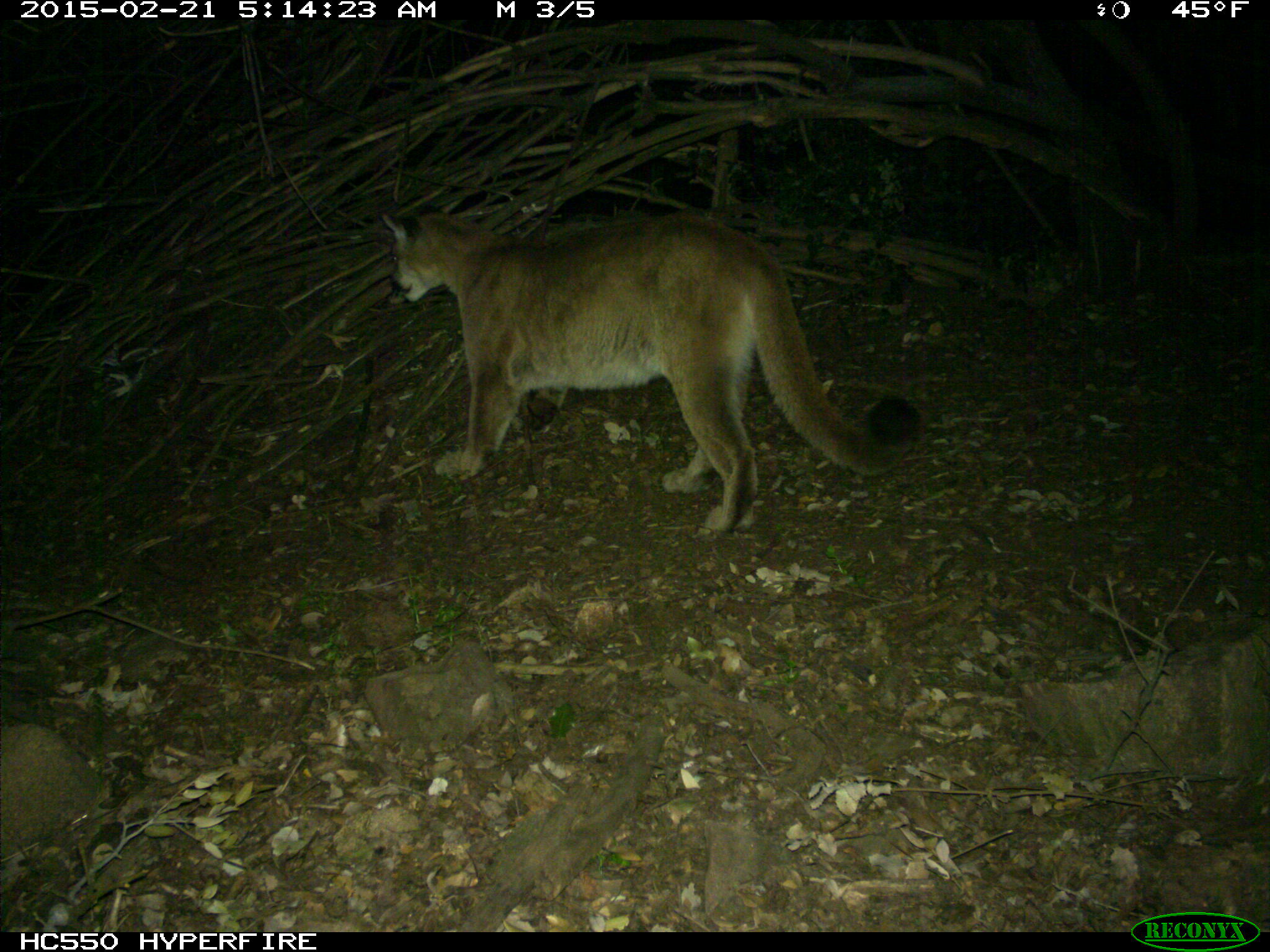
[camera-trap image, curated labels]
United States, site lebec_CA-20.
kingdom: Animalia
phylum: Chordata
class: Mammalia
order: Carnivora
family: Felidae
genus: Puma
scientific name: Puma concolor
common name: mountain lion